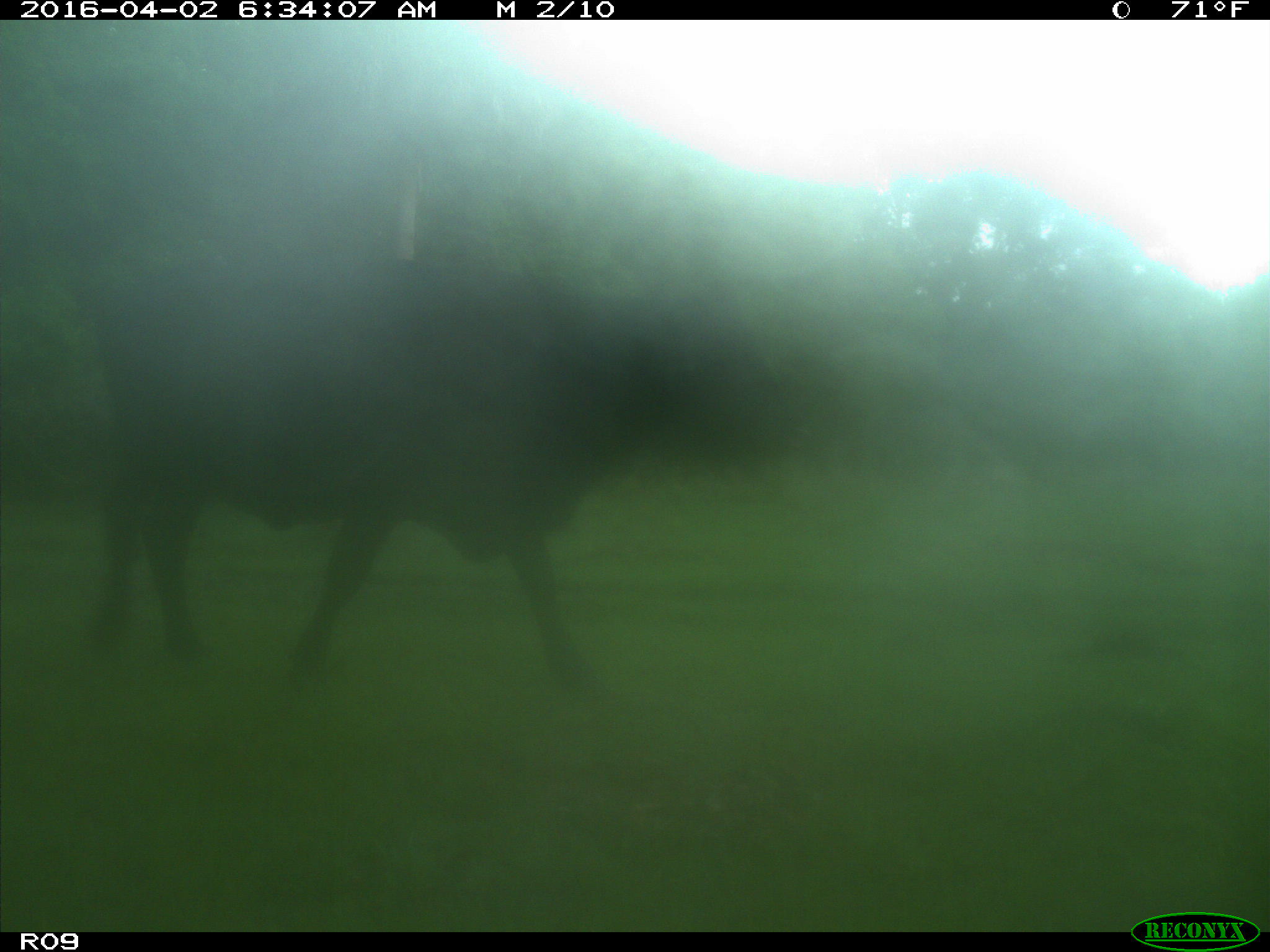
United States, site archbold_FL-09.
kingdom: Animalia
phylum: Chordata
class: Mammalia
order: Artiodactyla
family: Bovidae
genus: Bos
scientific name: Bos taurus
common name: domestic cow